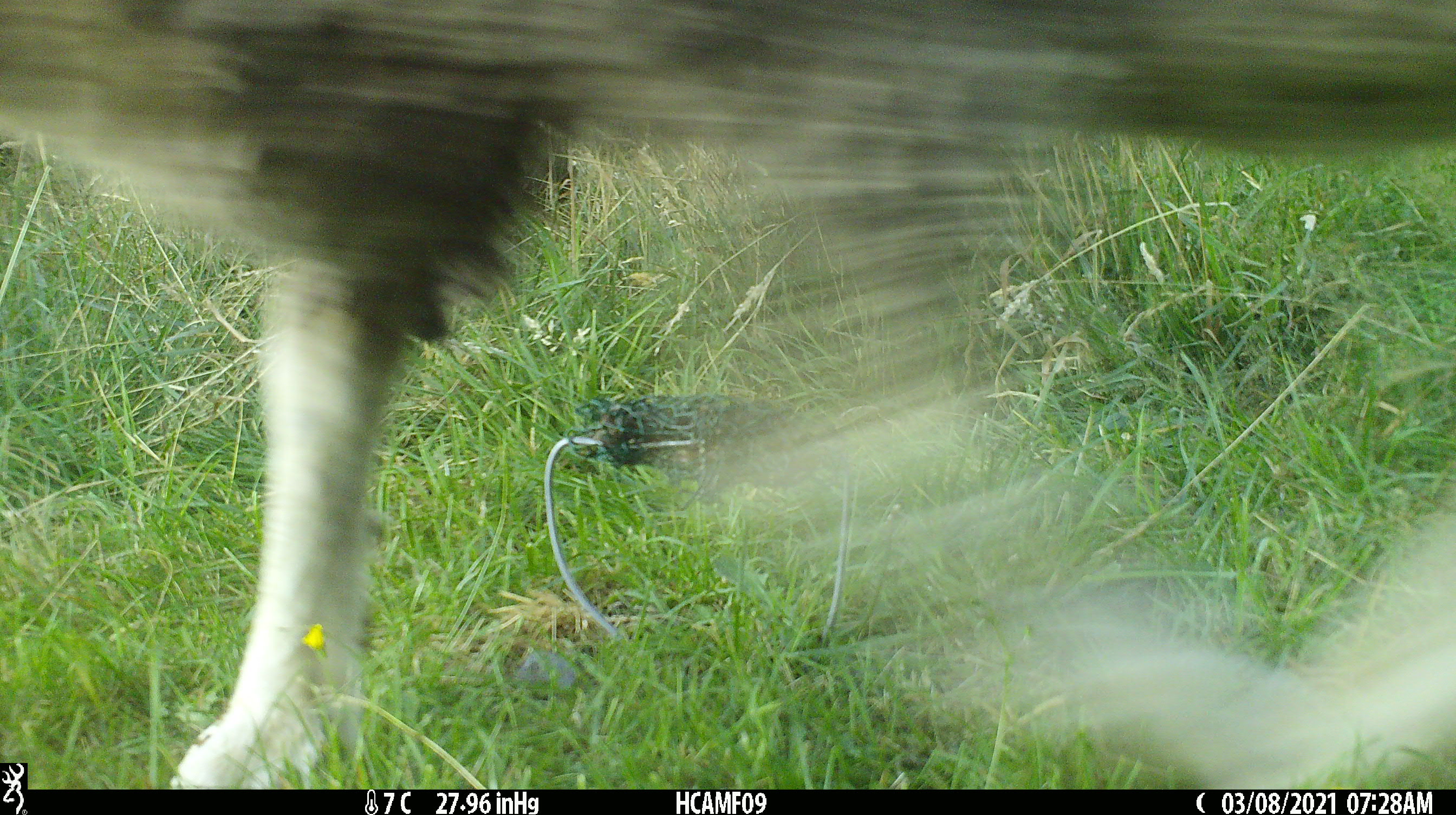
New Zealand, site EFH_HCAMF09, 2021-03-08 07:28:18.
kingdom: Animalia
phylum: Chordata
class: Mammalia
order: Artiodactyla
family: Bovidae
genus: Ovis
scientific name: Ovis aries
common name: domestic sheep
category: sheep